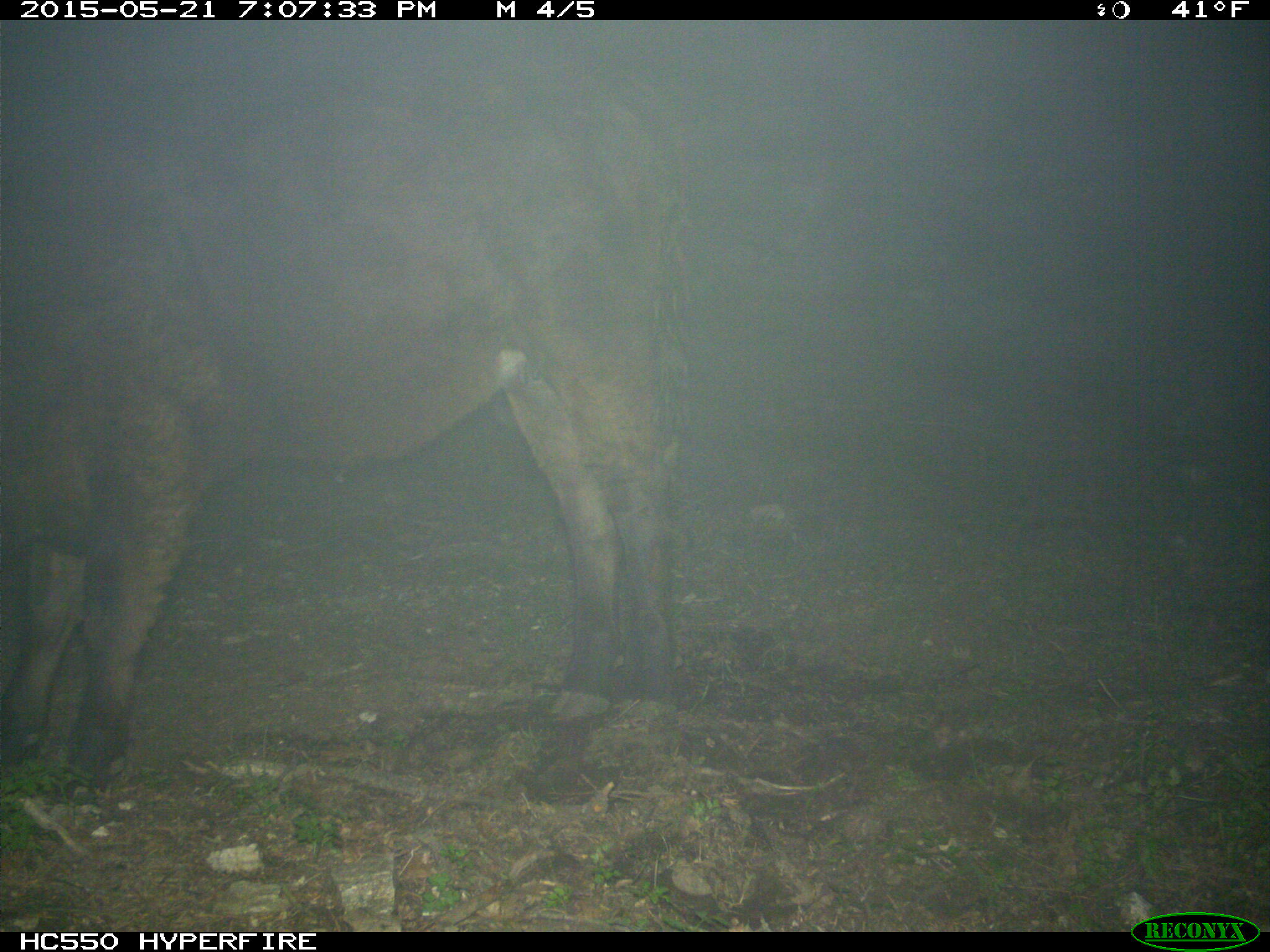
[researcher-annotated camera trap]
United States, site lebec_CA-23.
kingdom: Animalia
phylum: Chordata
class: Mammalia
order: Artiodactyla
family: Bovidae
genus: Bos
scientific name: Bos taurus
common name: domestic cow